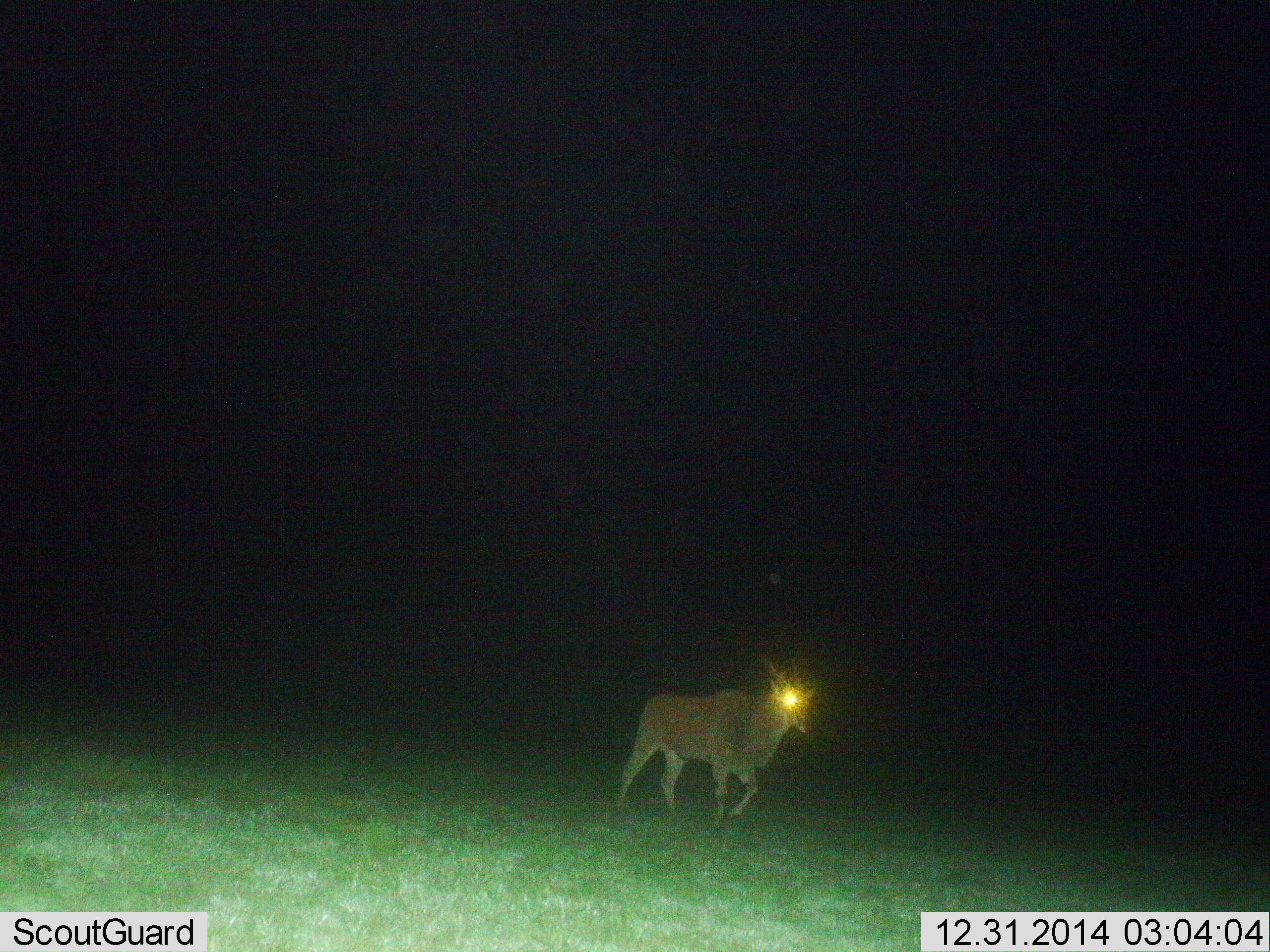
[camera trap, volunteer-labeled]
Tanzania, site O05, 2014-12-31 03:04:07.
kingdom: Animalia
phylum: Chordata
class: Mammalia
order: Artiodactyla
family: Bovidae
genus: Tragelaphus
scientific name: Tragelaphus oryx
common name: eland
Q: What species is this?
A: Eland (Tragelaphus oryx).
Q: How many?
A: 1.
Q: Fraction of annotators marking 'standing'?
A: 0%.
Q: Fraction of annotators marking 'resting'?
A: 0%.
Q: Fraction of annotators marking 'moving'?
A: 100%.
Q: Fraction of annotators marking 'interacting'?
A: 0%.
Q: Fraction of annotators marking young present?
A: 0%.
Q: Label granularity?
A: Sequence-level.